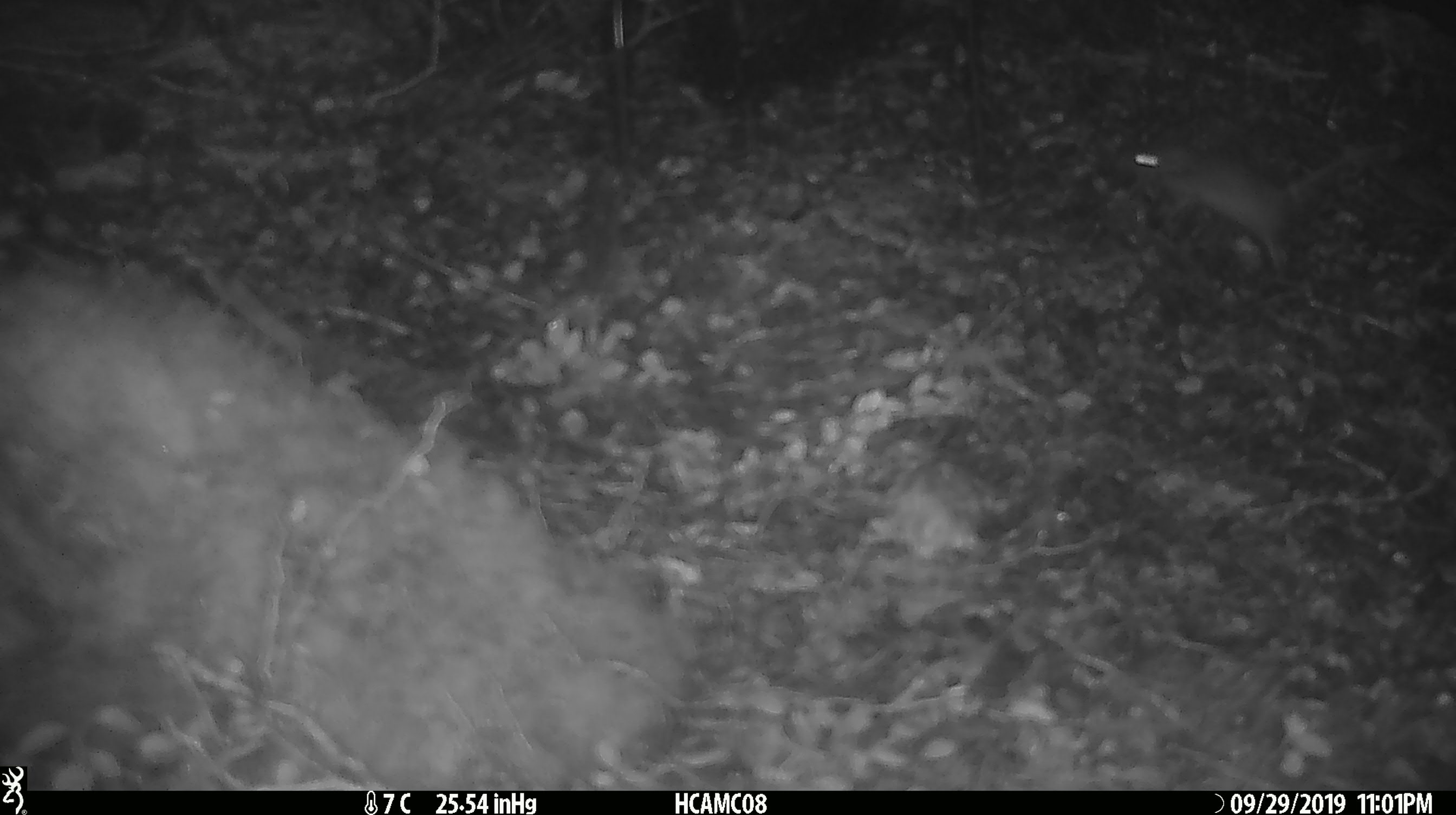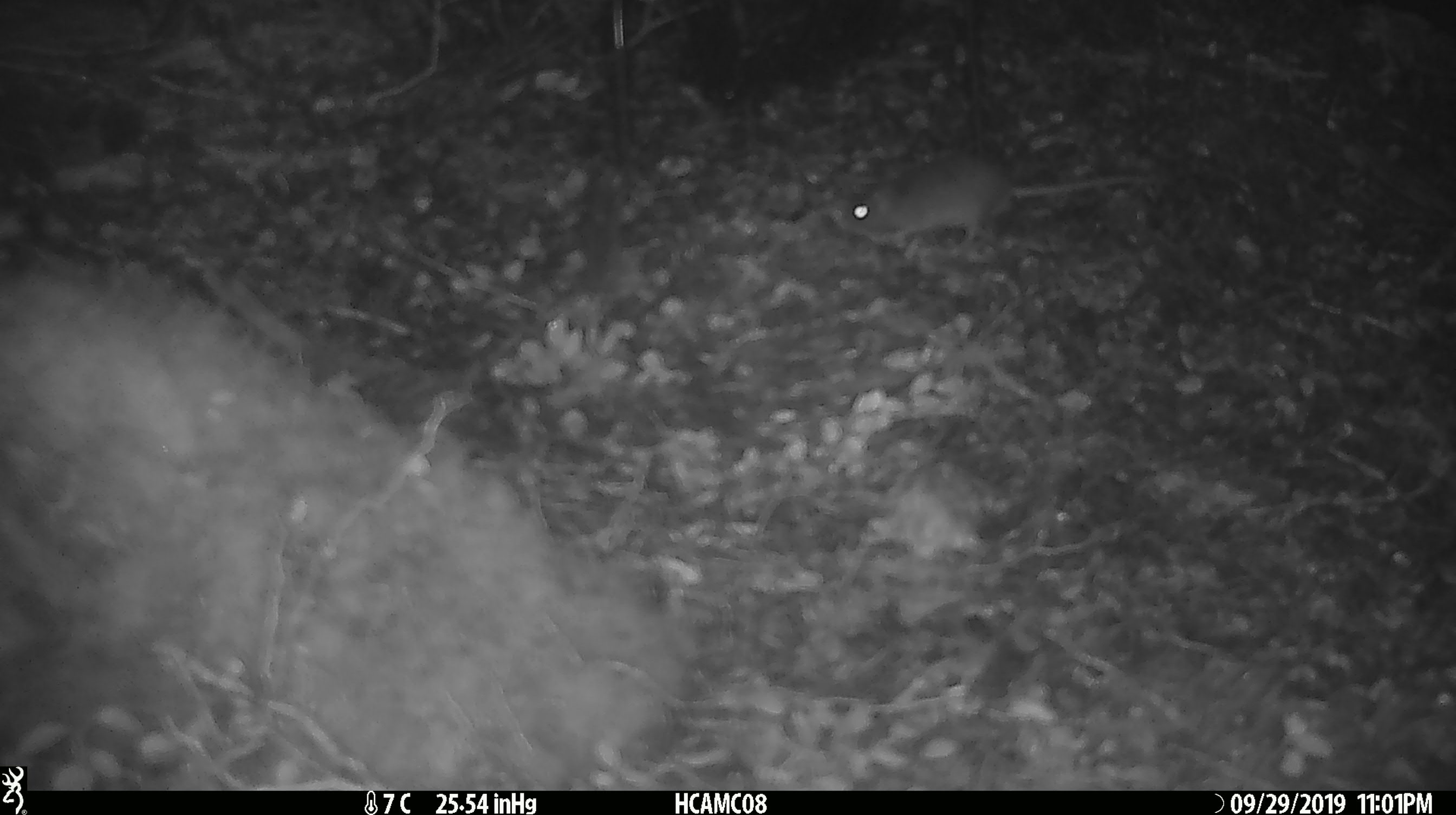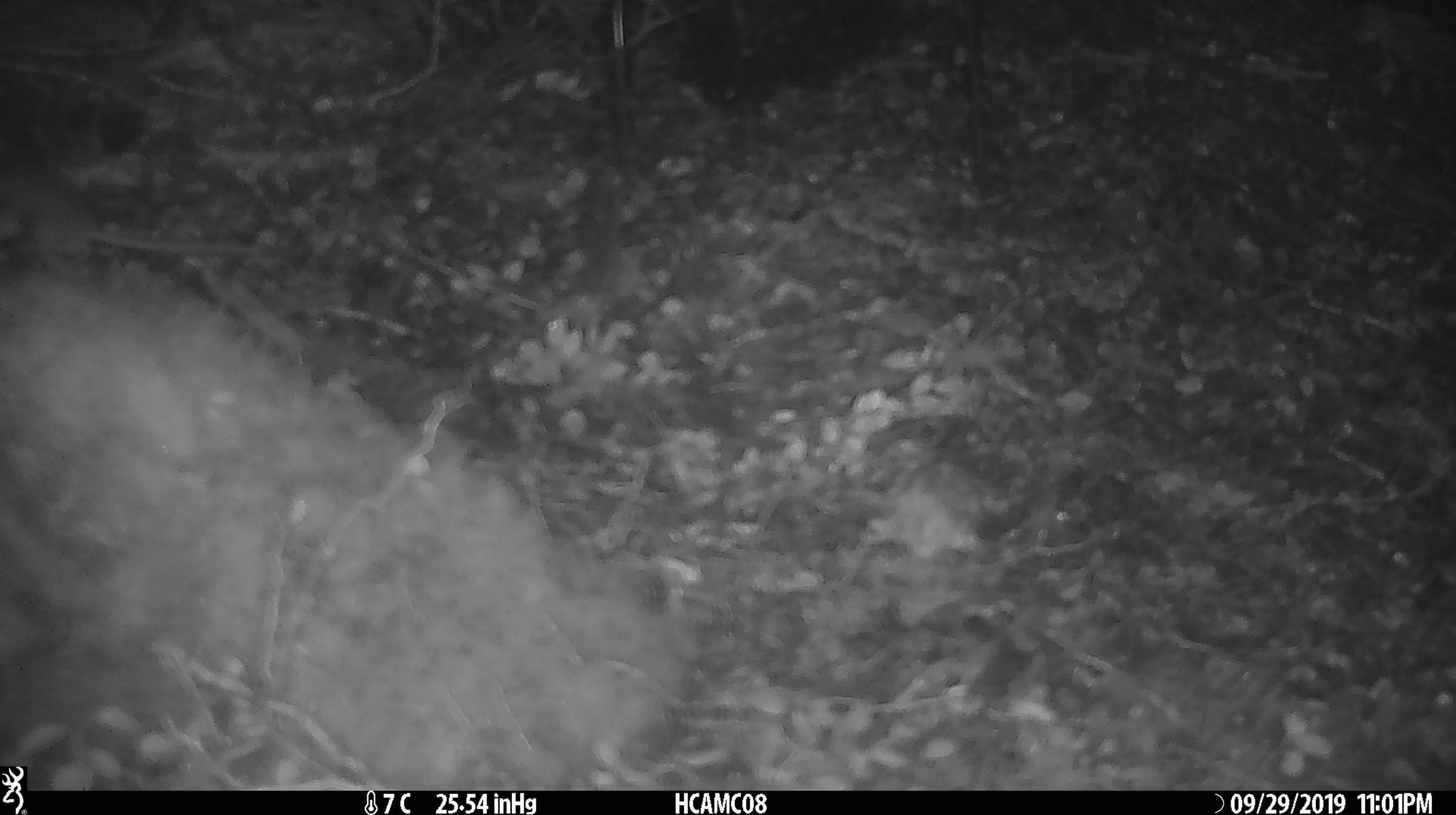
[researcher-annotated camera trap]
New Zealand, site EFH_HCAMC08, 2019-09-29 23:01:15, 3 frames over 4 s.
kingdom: Animalia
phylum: Chordata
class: Mammalia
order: Rodentia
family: Muridae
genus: Mus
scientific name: Mus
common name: mouse